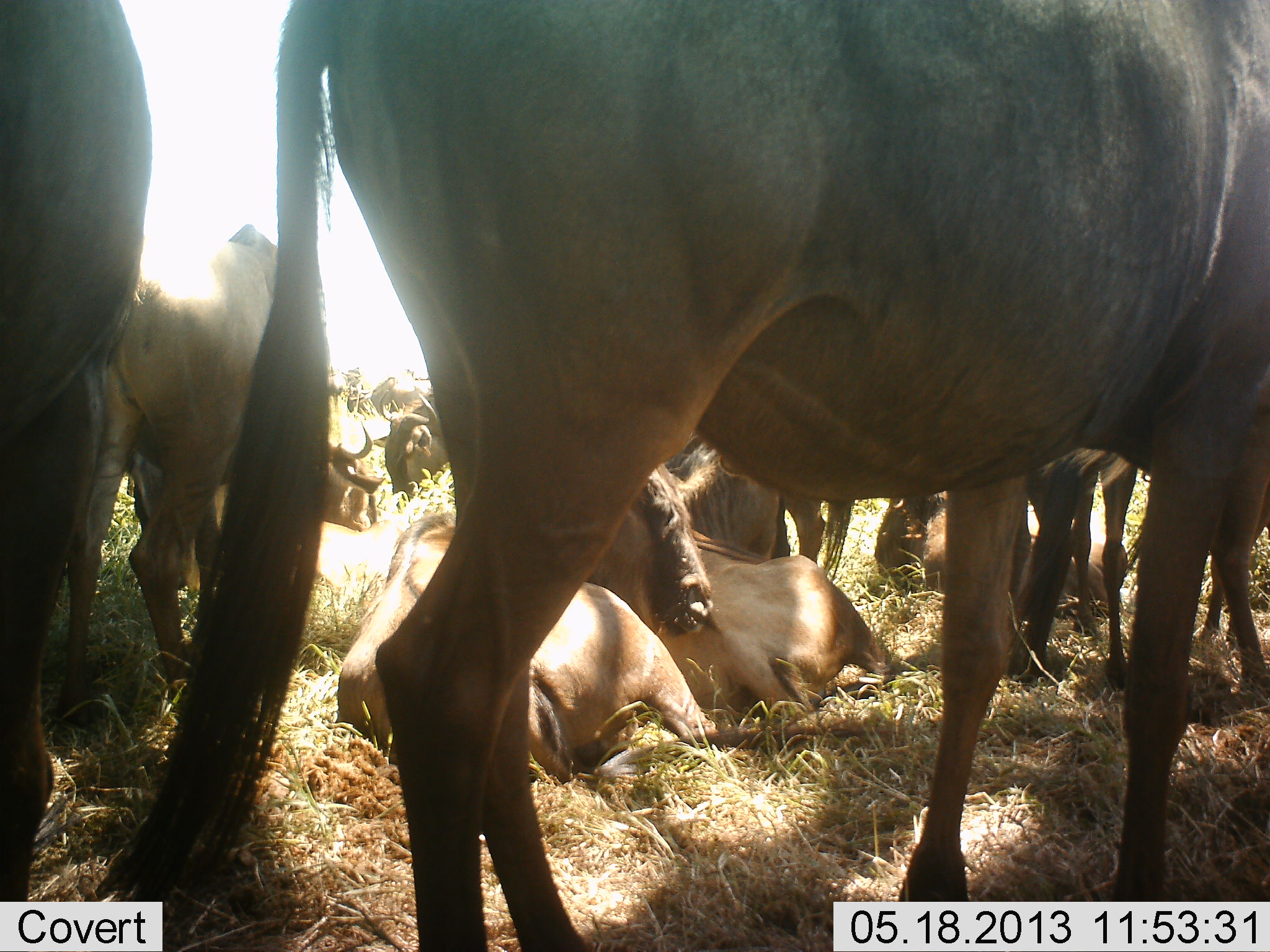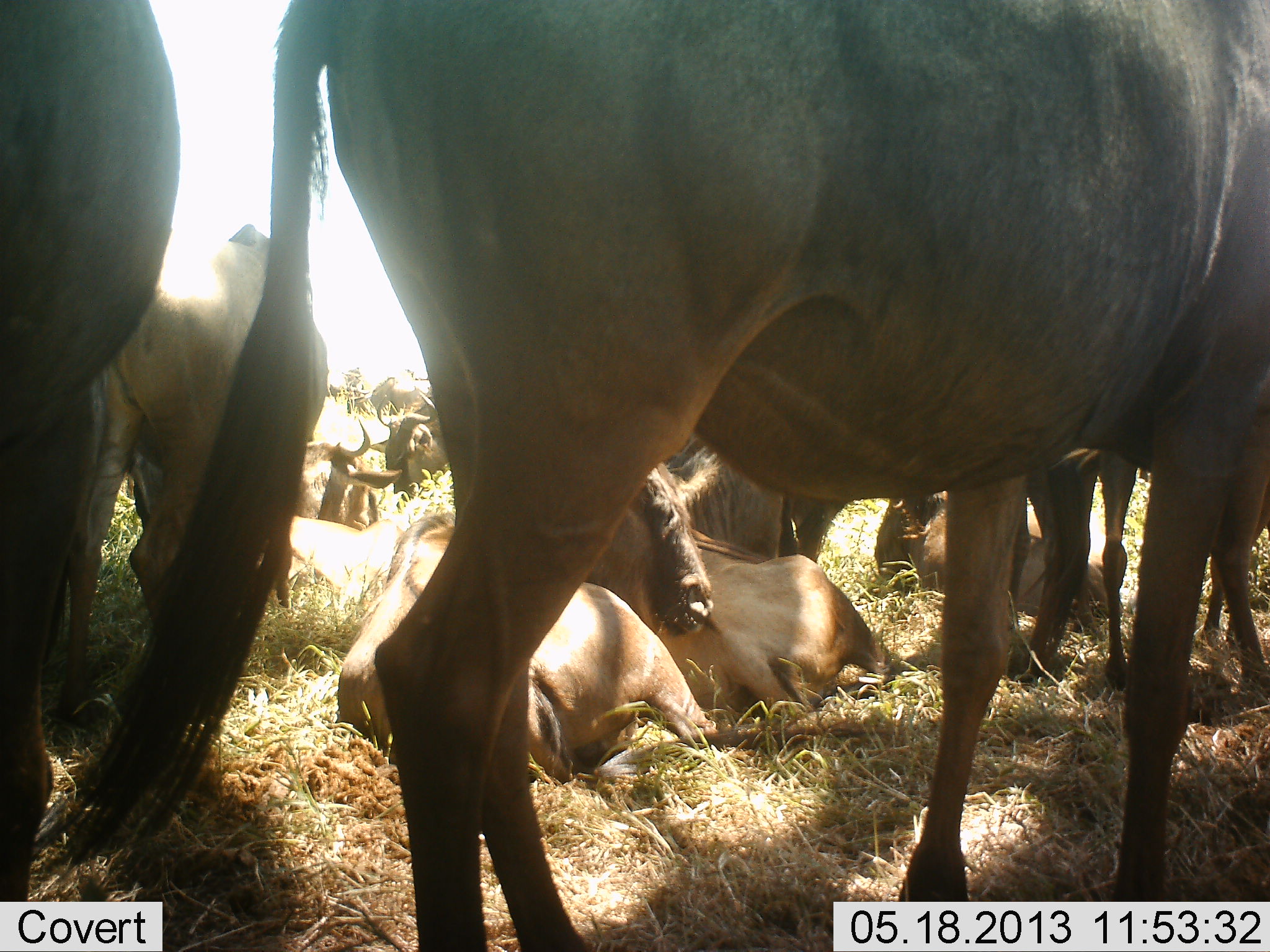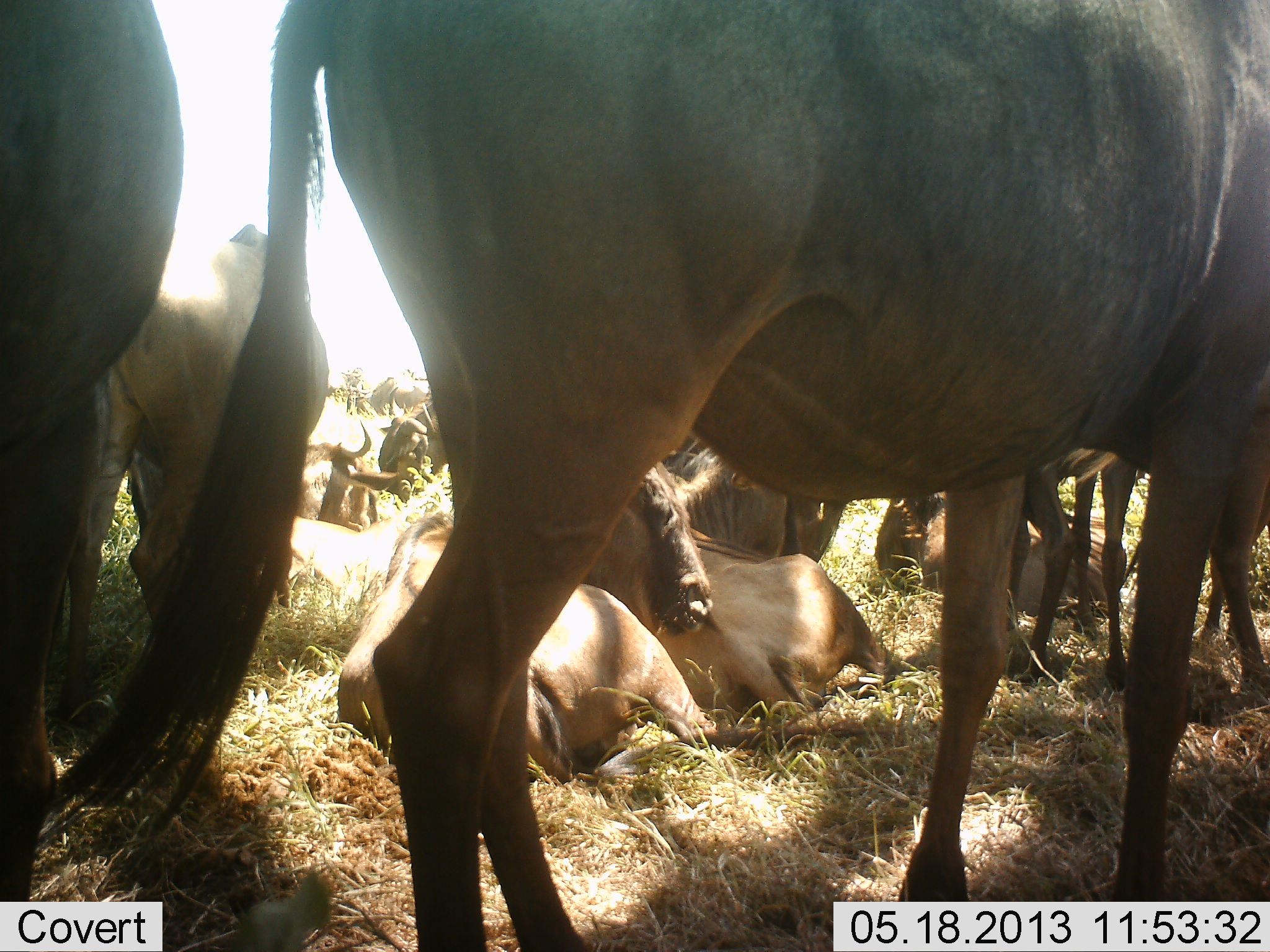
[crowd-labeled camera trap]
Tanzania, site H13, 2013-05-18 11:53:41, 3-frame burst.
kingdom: Animalia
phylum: Chordata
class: Mammalia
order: Artiodactyla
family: Bovidae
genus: Connochaetes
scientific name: Connochaetes taurinus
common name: blue wildebeest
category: wildebeest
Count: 11-50.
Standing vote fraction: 90%.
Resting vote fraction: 100%.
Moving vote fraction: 10%.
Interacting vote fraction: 30%.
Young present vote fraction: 30%.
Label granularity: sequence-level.